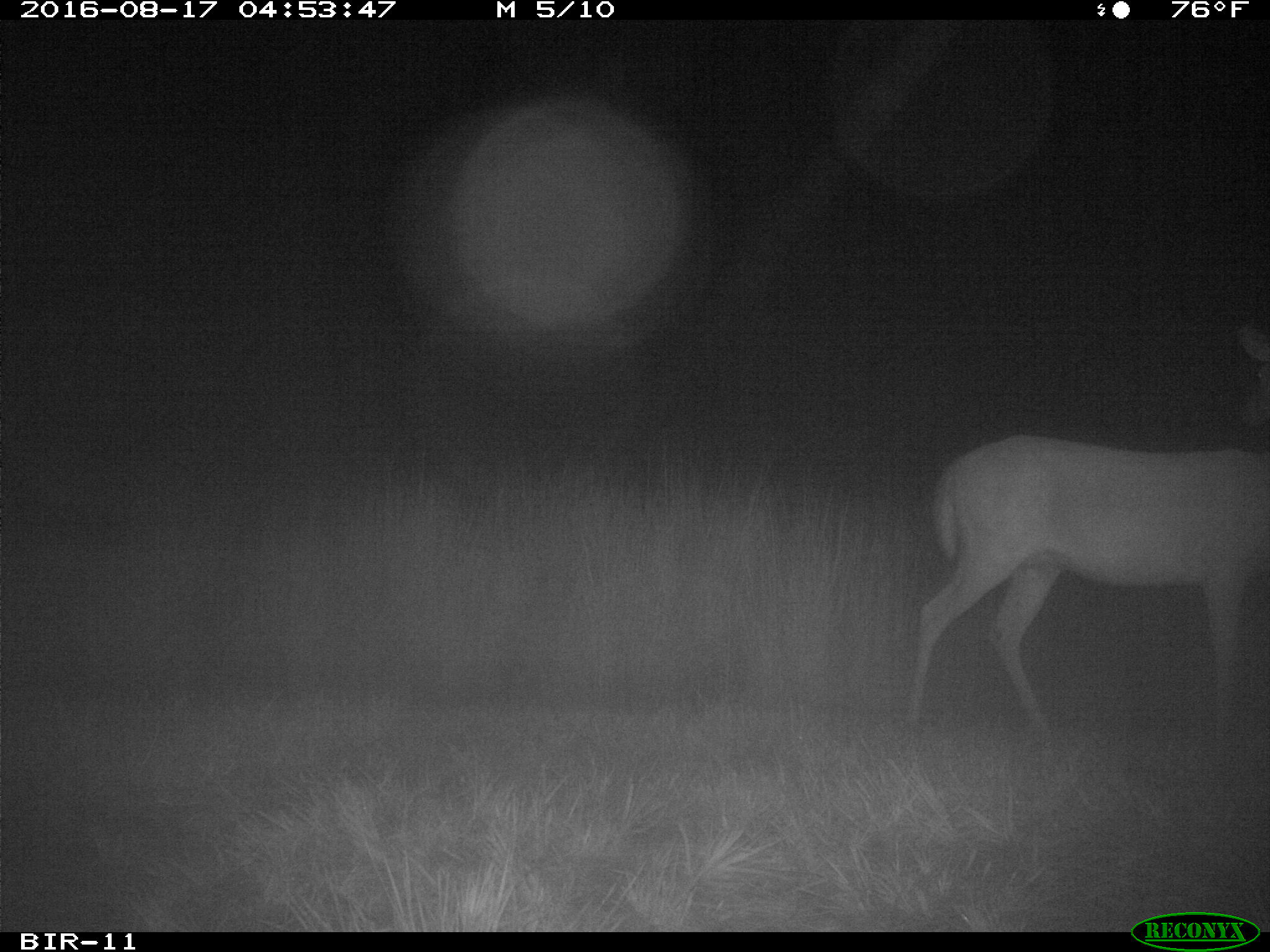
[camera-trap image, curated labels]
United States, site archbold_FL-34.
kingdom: Animalia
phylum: Chordata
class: Mammalia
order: Artiodactyla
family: Cervidae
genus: Odocoileus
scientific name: Odocoileus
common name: deer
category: unidentified deer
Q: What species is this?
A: Unidentified deer (deer) (Odocoileus).